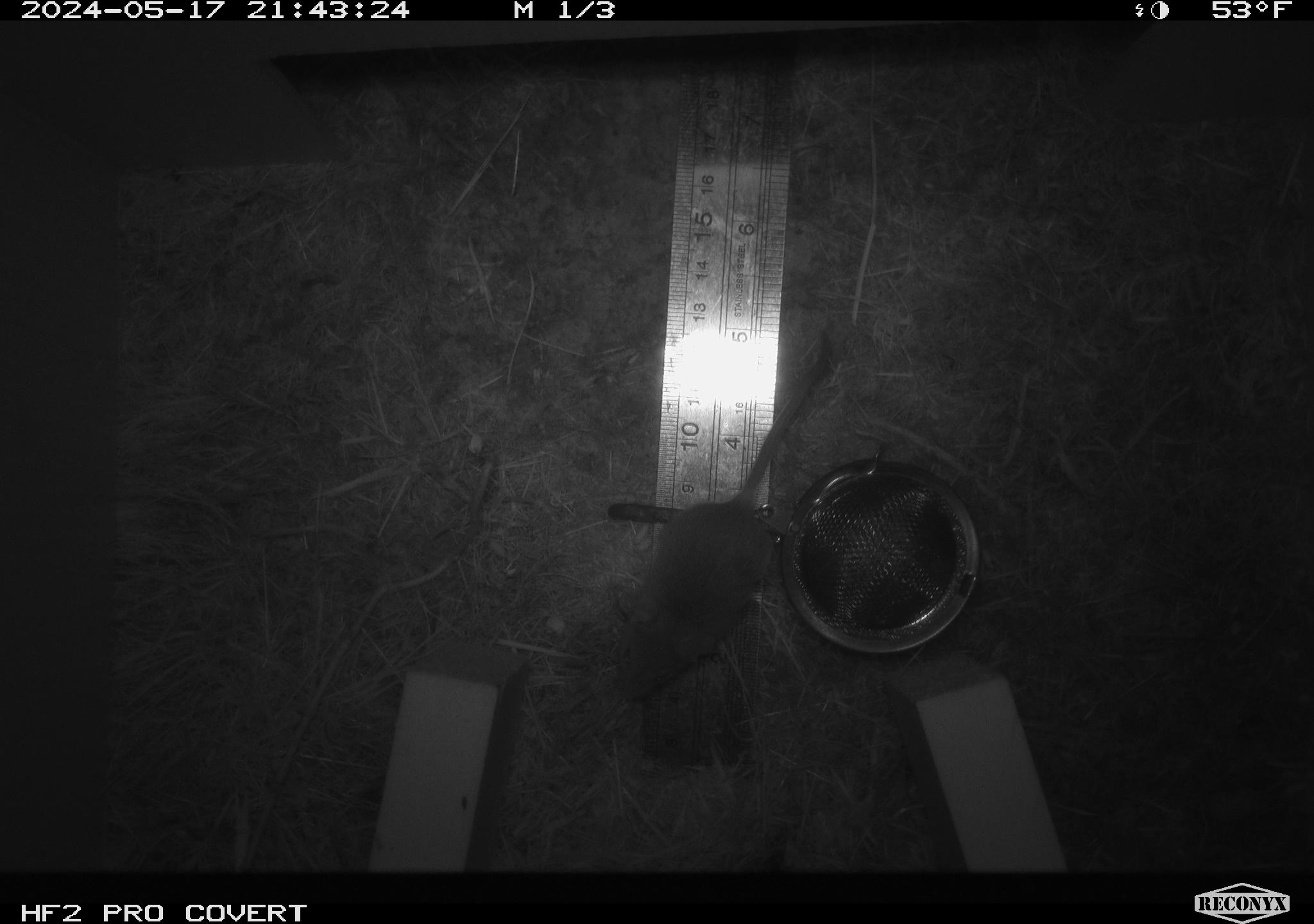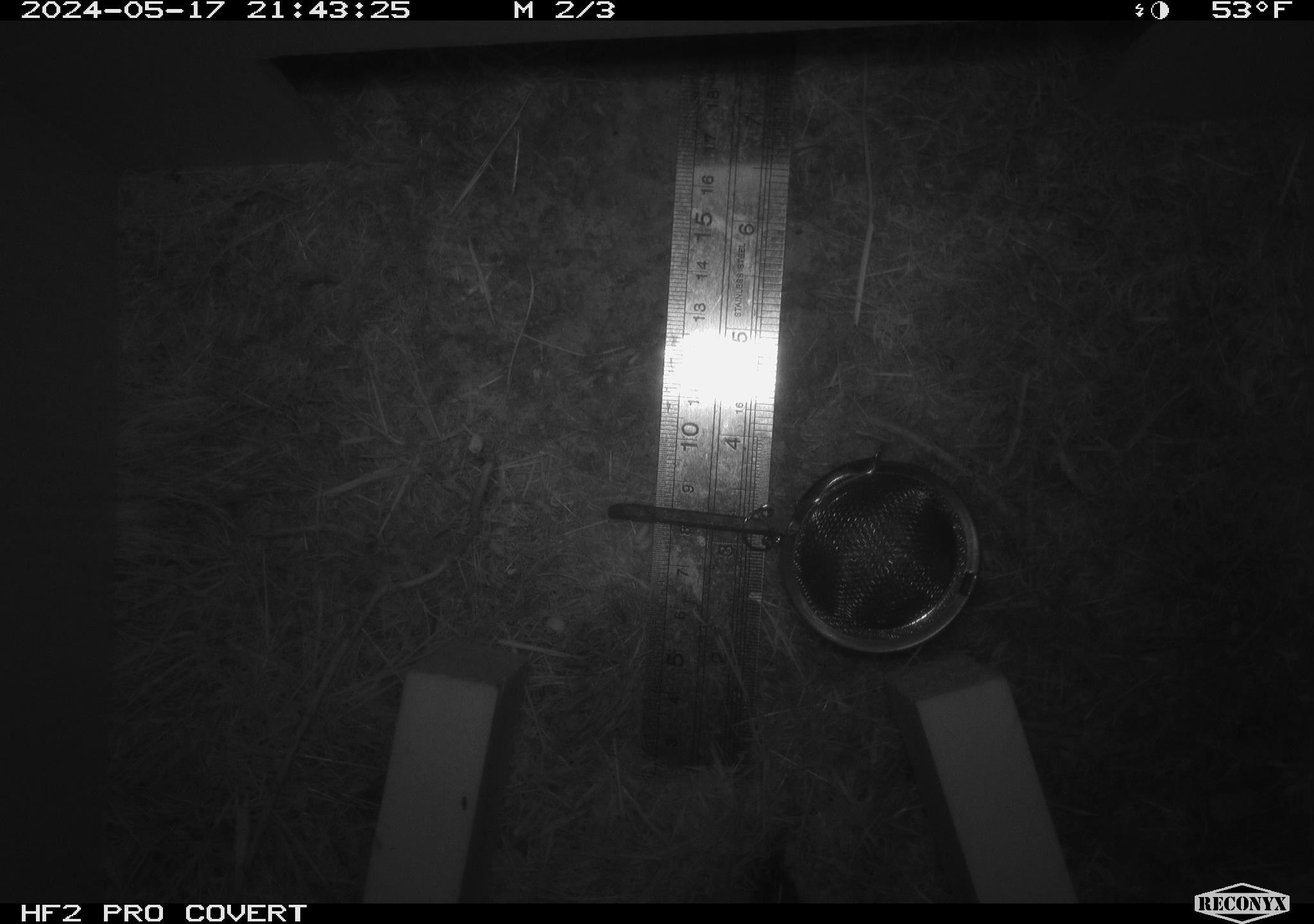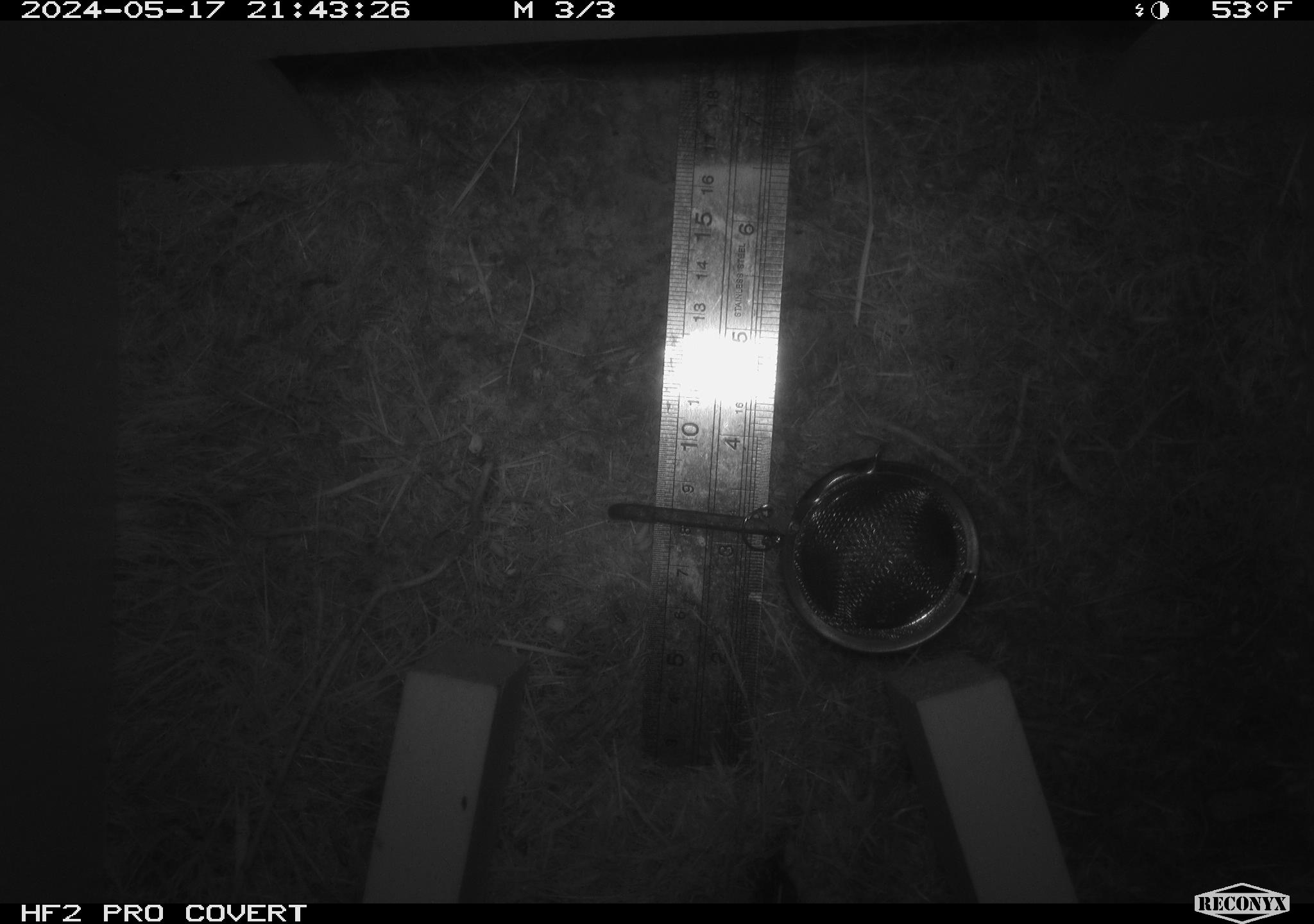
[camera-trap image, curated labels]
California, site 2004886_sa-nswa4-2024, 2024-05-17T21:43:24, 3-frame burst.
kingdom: Animalia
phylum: Chordata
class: Mammalia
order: Rodentia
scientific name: Rodentia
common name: rodent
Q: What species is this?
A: Rodent (Rodentia).